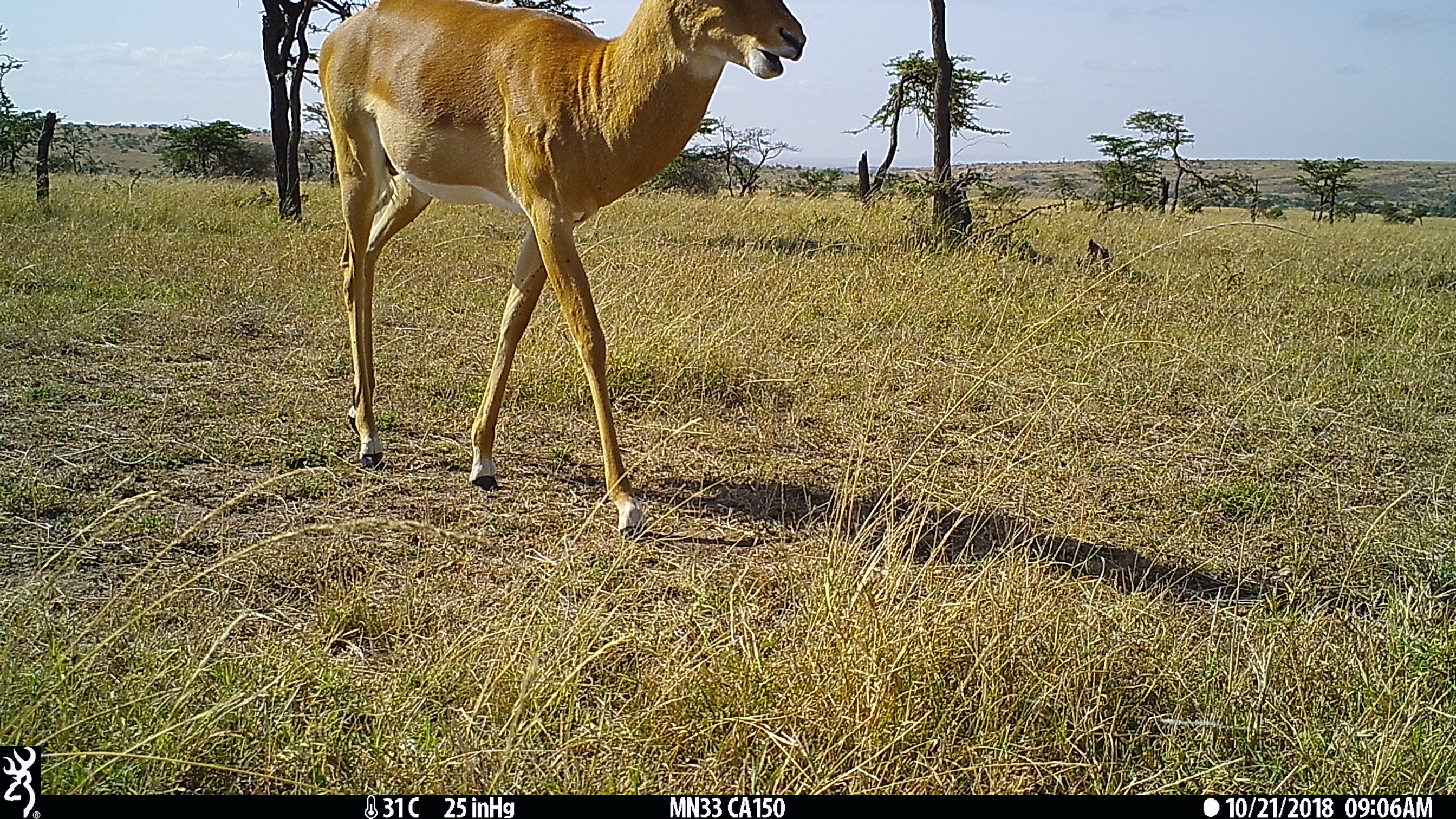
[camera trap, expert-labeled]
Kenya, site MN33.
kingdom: Animalia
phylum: Chordata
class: Mammalia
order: Artiodactyla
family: Bovidae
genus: Aepyceros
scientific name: Aepyceros melampus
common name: impala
Impala (Aepyceros melampus).